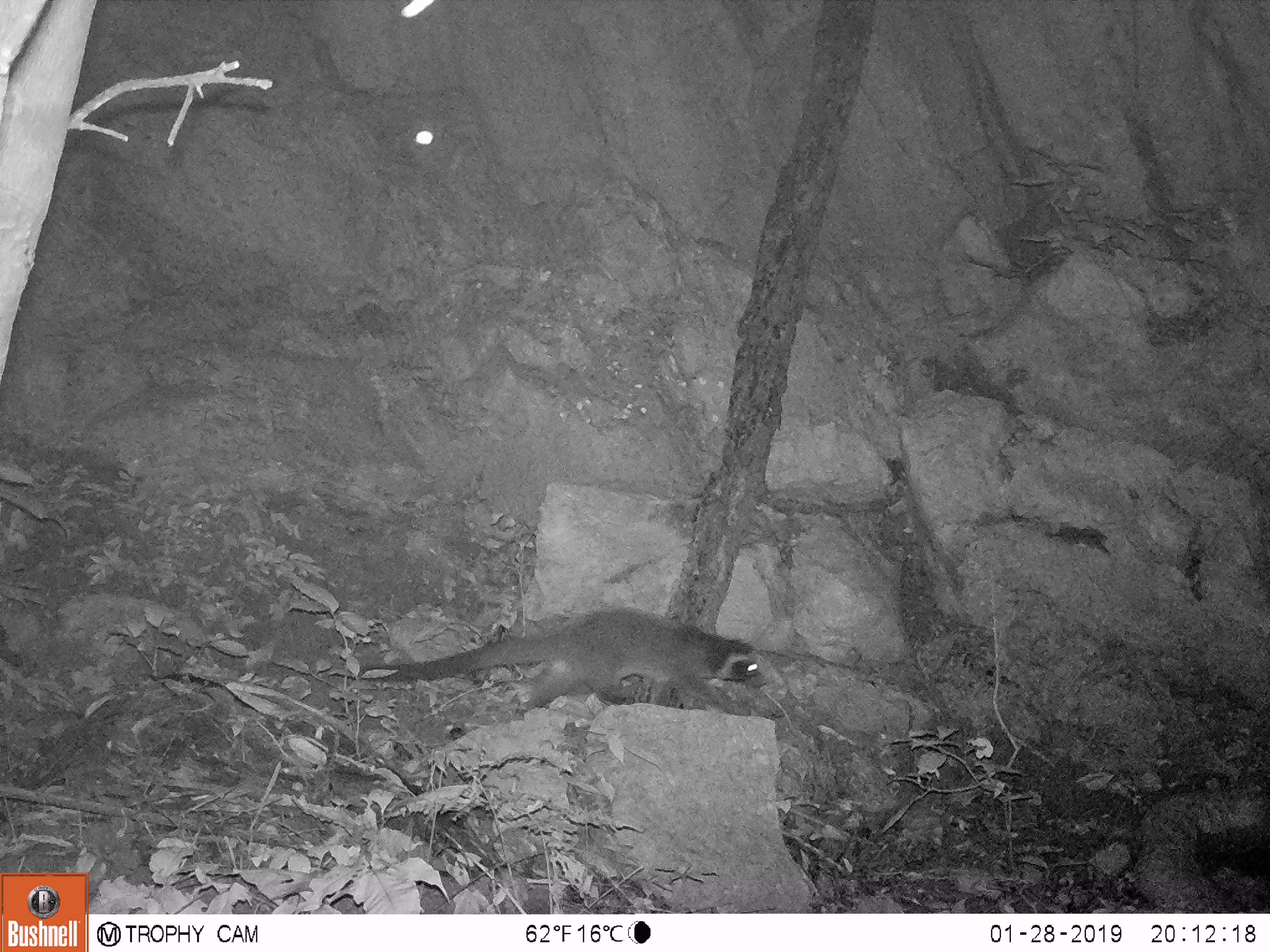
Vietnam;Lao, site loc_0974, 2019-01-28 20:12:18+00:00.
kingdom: Animalia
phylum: Chordata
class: Mammalia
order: Carnivora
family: Viverridae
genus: Paguma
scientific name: Paguma larvata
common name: masked palm civet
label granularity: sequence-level